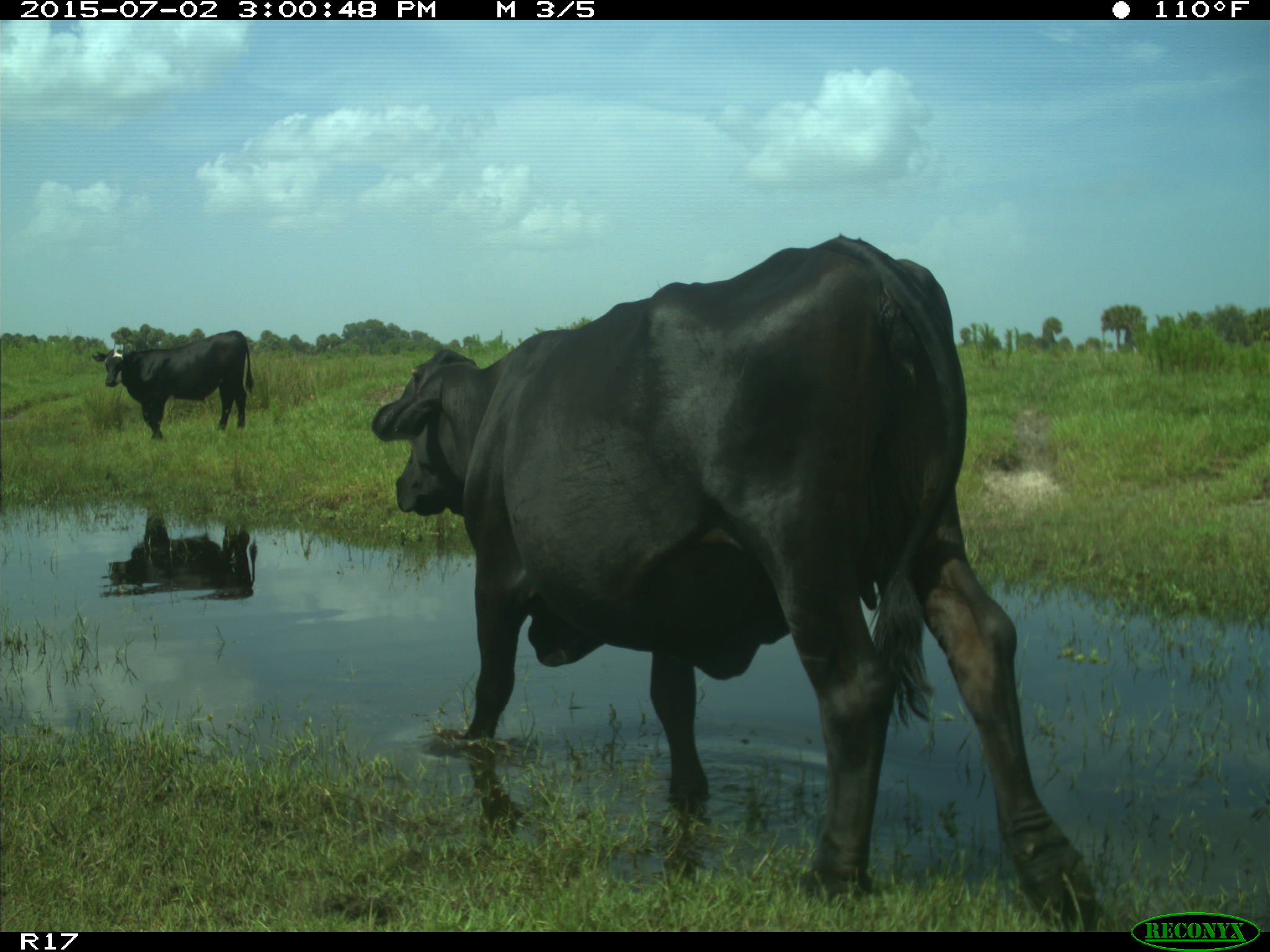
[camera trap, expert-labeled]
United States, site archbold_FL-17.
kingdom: Animalia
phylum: Chordata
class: Mammalia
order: Artiodactyla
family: Bovidae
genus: Bos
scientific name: Bos taurus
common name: domestic cow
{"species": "Bos taurus (domestic cow)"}